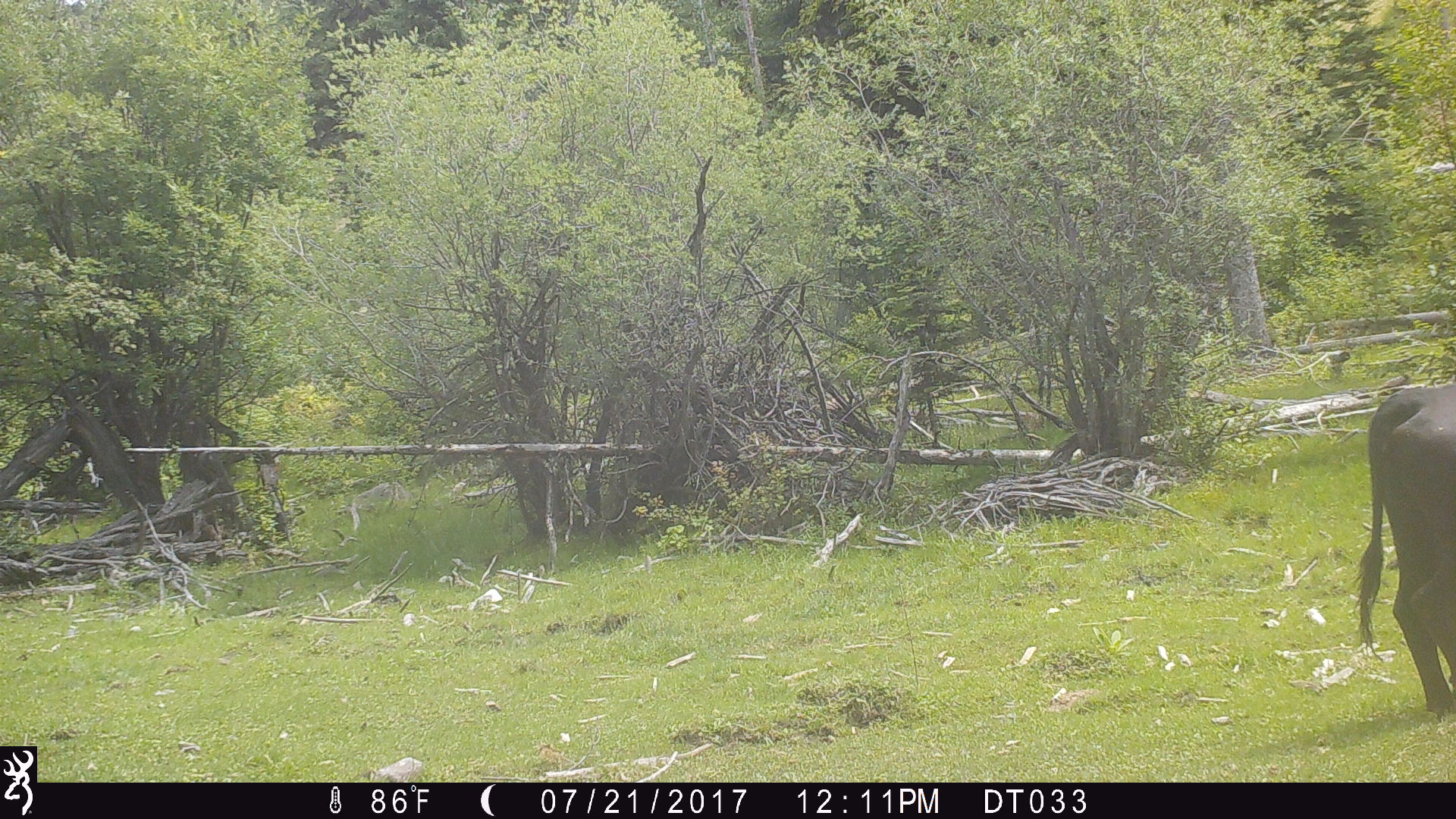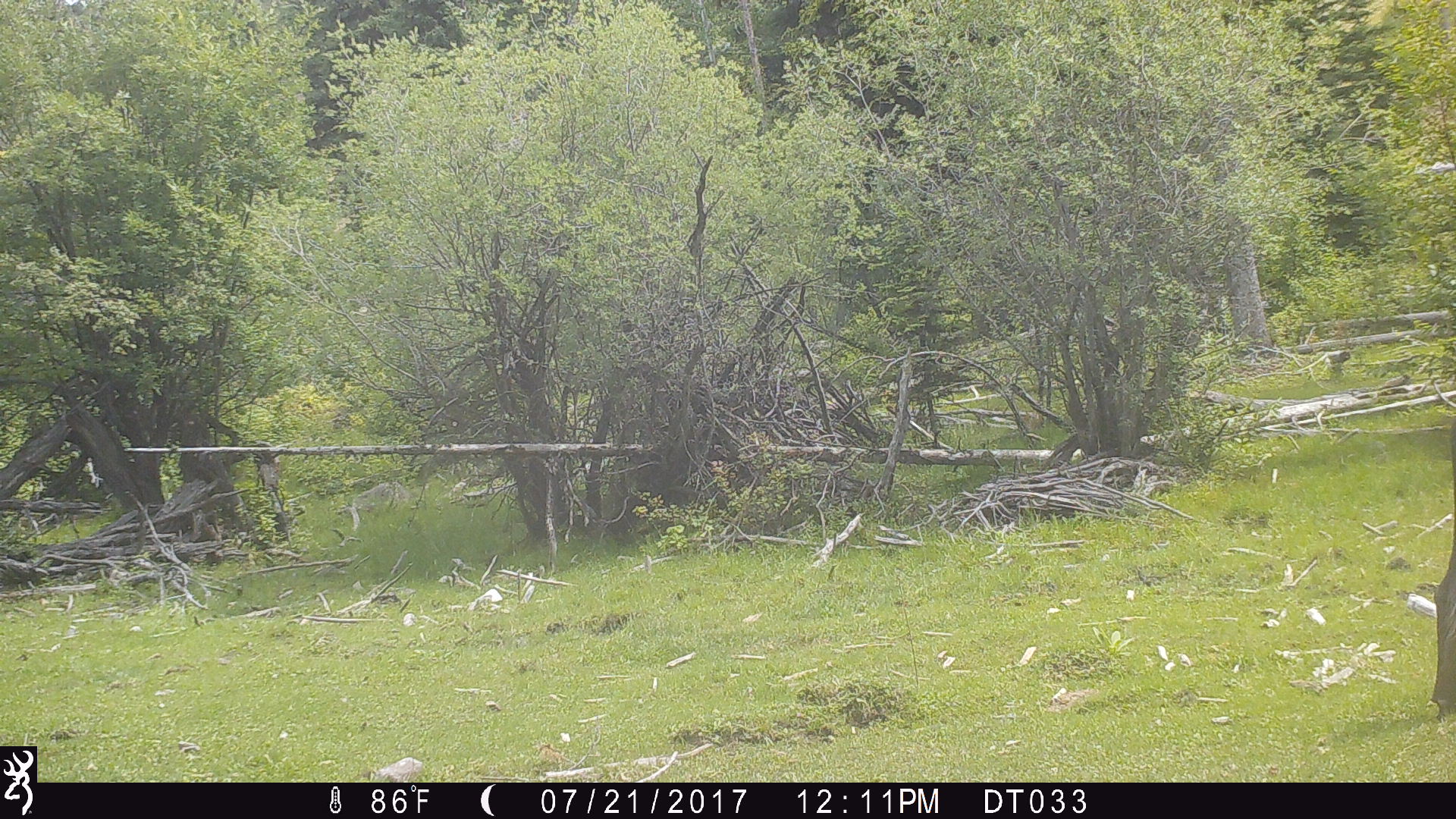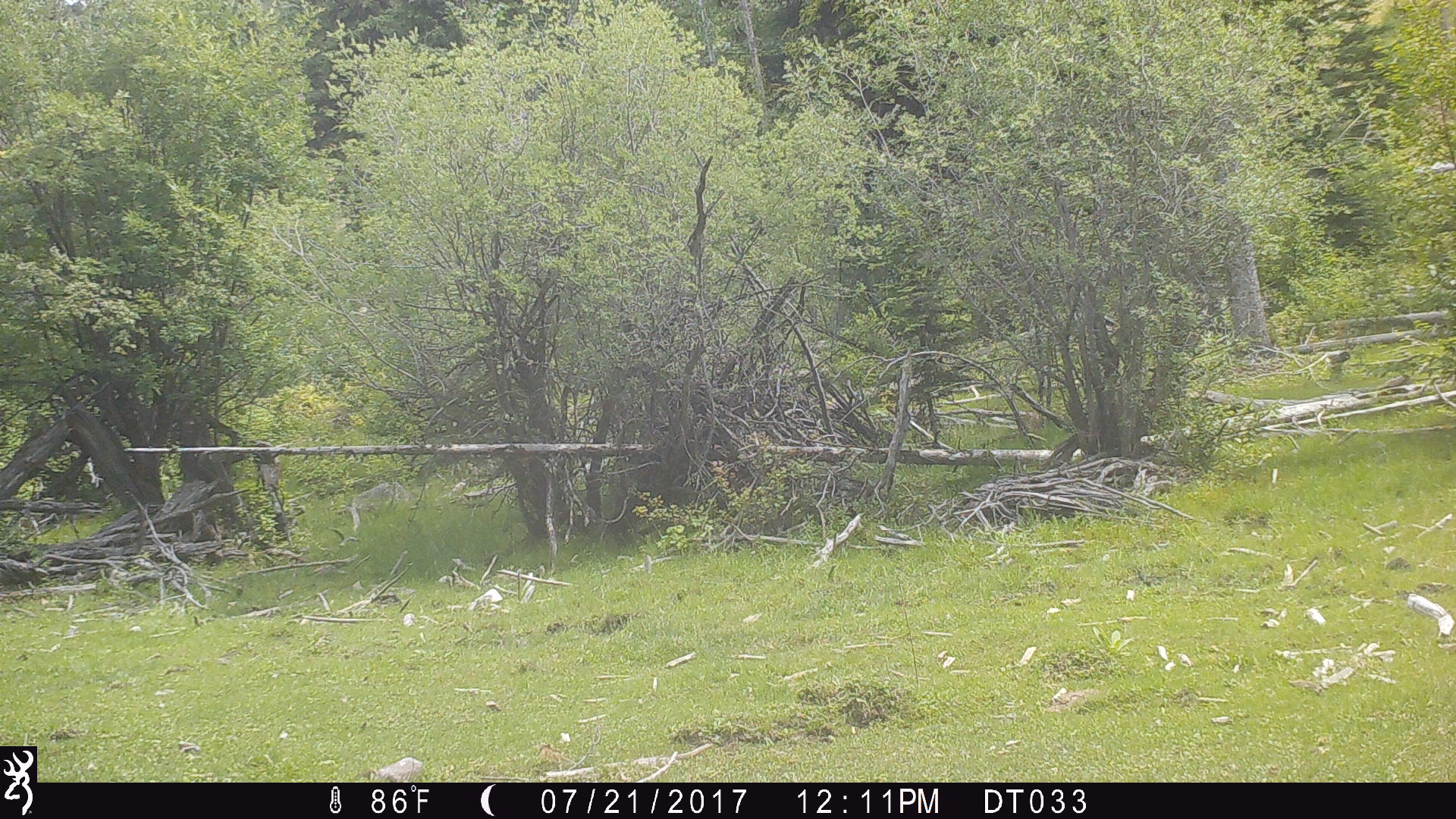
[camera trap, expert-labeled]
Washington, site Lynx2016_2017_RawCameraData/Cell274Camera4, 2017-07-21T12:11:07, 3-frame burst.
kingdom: Animalia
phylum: Chordata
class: Mammalia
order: Artiodactyla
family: Bovidae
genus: Bos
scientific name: Bos taurus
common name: domestic cattle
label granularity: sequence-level